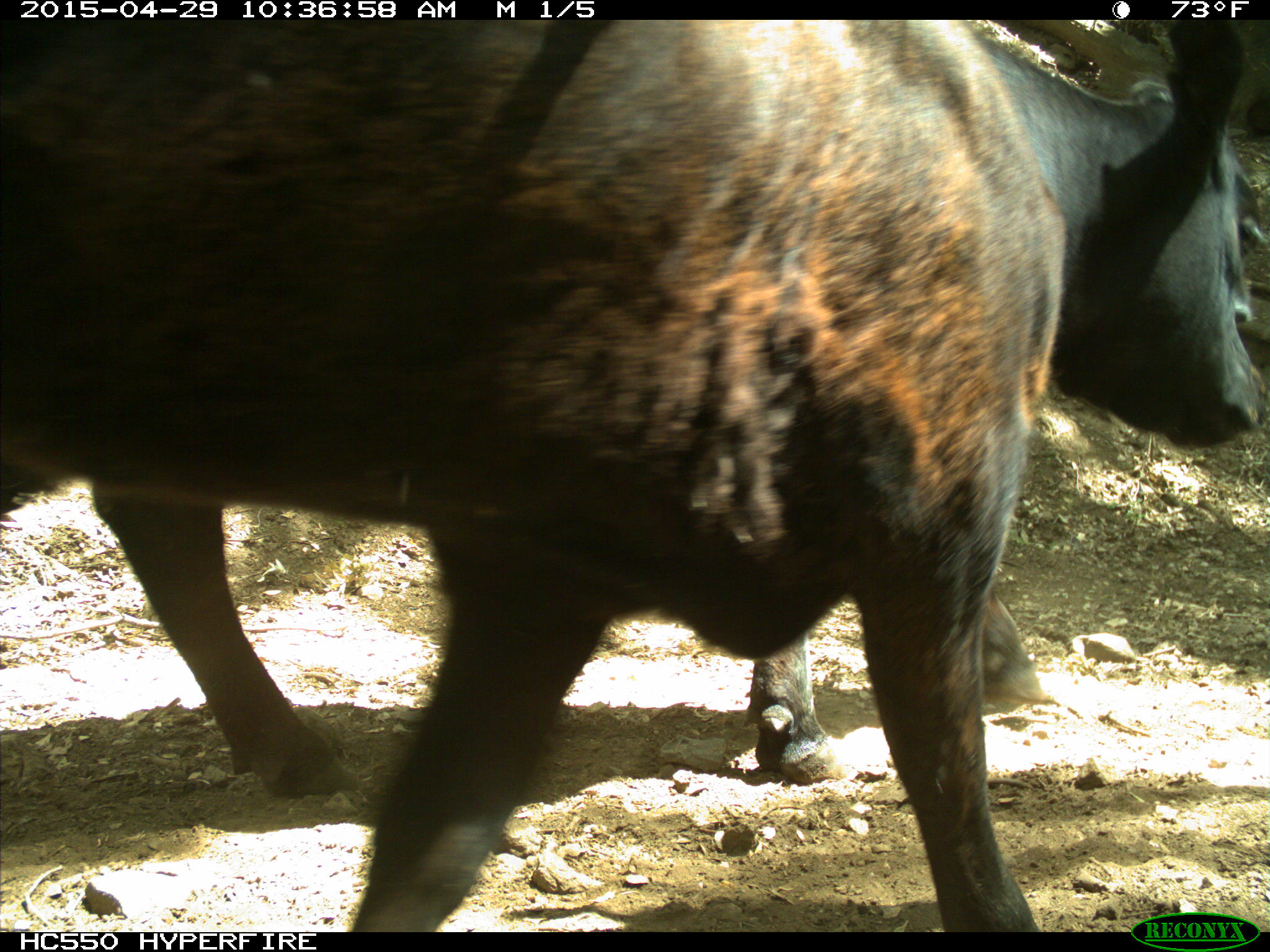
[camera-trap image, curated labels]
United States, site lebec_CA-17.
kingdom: Animalia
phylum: Chordata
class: Mammalia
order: Artiodactyla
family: Bovidae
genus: Bos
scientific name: Bos taurus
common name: domestic cow